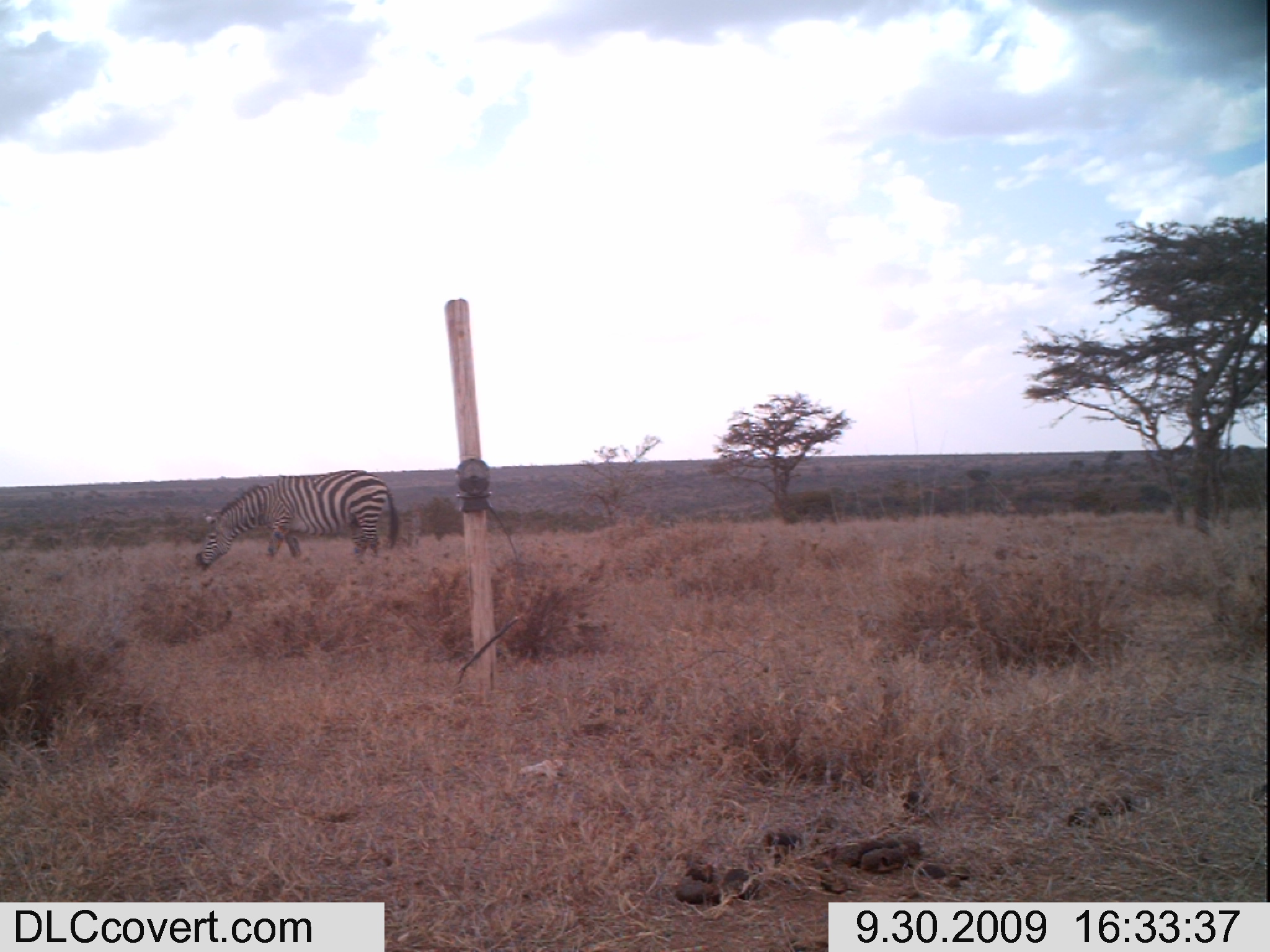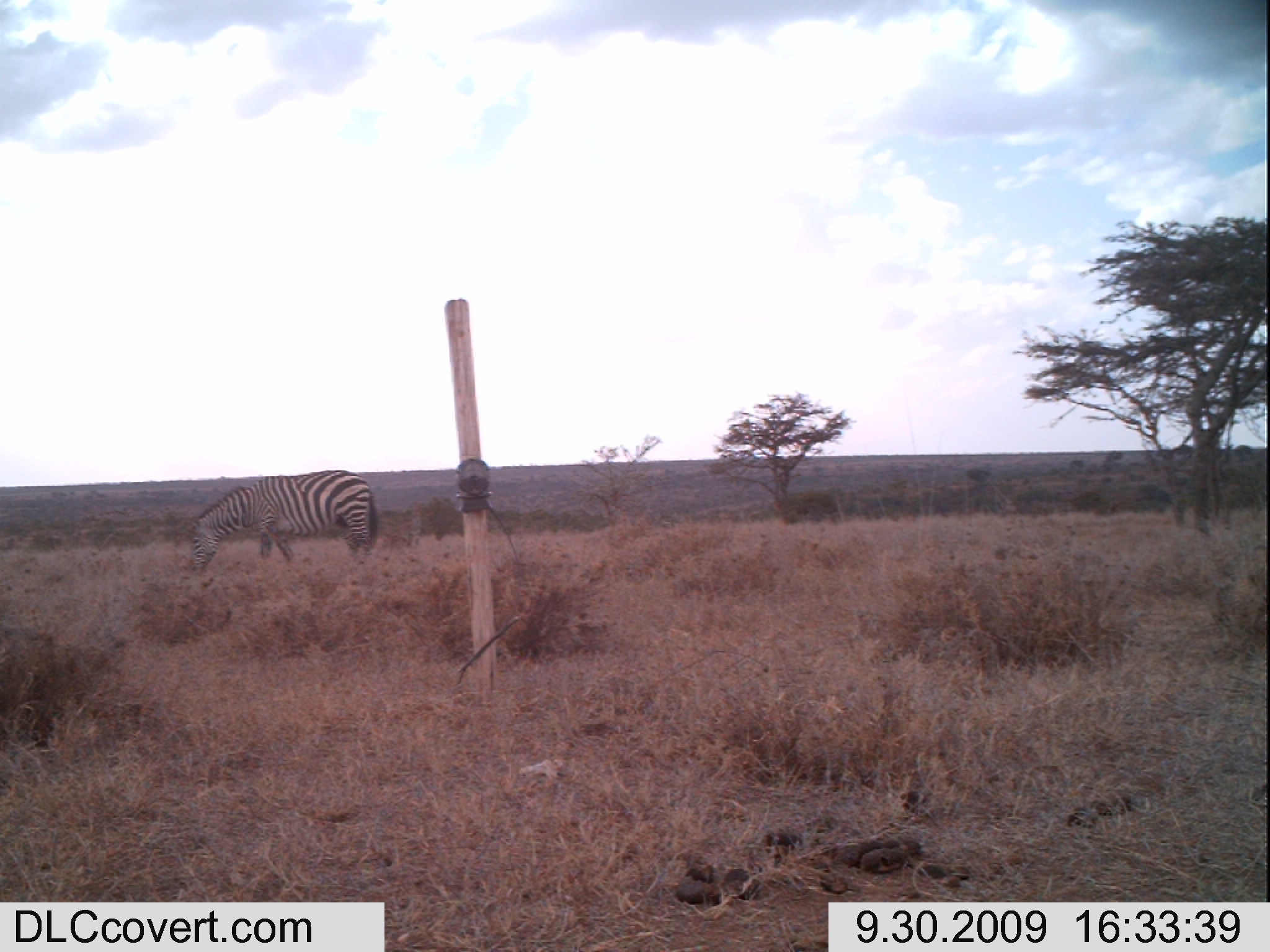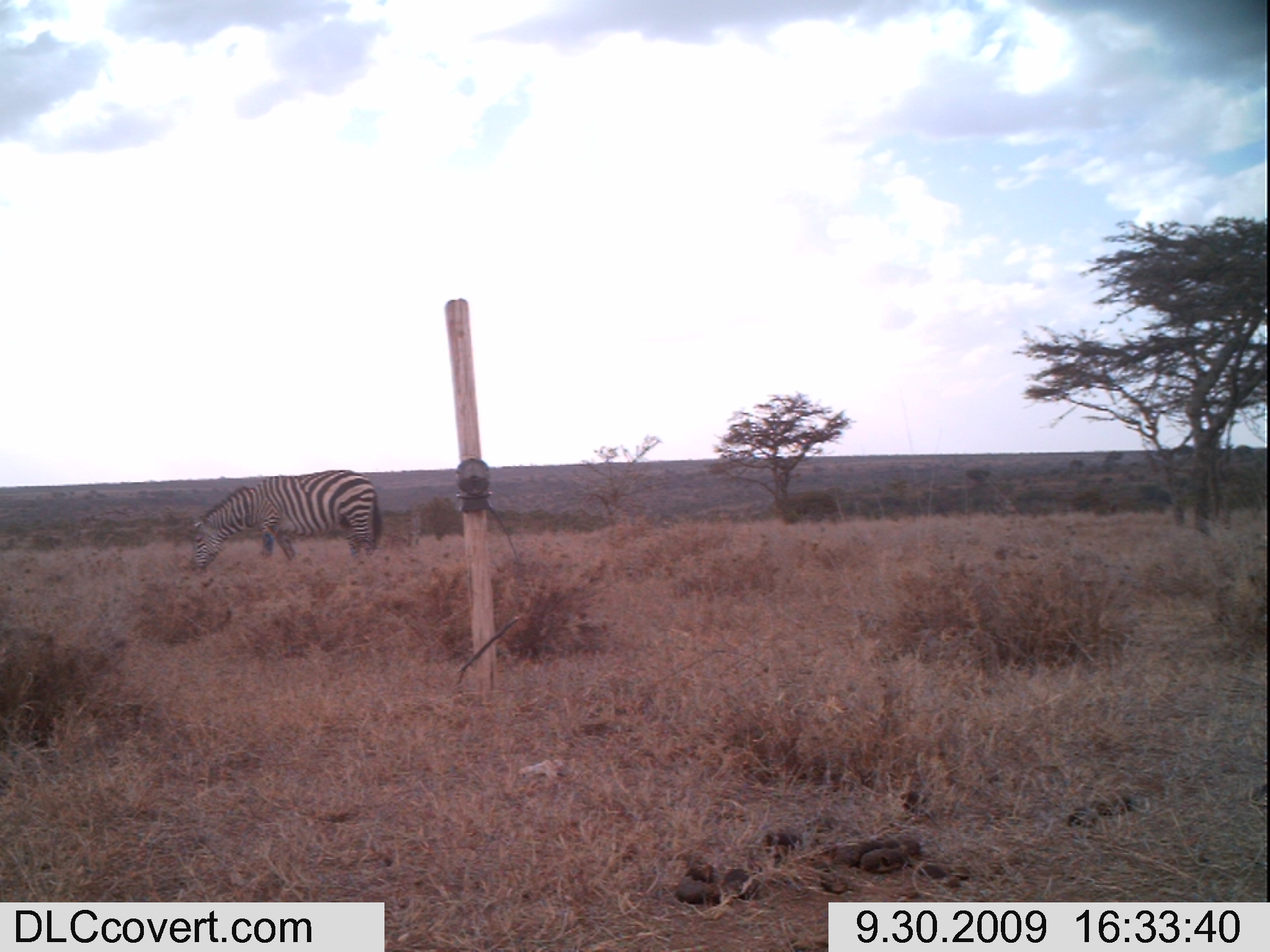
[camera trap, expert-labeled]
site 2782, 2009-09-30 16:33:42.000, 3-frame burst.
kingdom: Animalia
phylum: Chordata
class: Mammalia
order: Perissodactyla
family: Equidae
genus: Equus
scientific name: Equus quagga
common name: plains zebra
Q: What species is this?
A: Equus quagga (plains zebra).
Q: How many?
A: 1.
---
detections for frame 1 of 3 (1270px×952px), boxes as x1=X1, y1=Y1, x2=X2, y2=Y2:
equus quagga: x1=194, y1=470, x2=400, y2=570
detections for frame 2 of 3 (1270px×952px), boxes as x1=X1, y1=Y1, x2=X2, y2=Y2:
equus quagga: x1=190, y1=470, x2=379, y2=573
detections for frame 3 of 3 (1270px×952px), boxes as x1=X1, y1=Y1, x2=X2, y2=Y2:
equus quagga: x1=187, y1=470, x2=382, y2=573